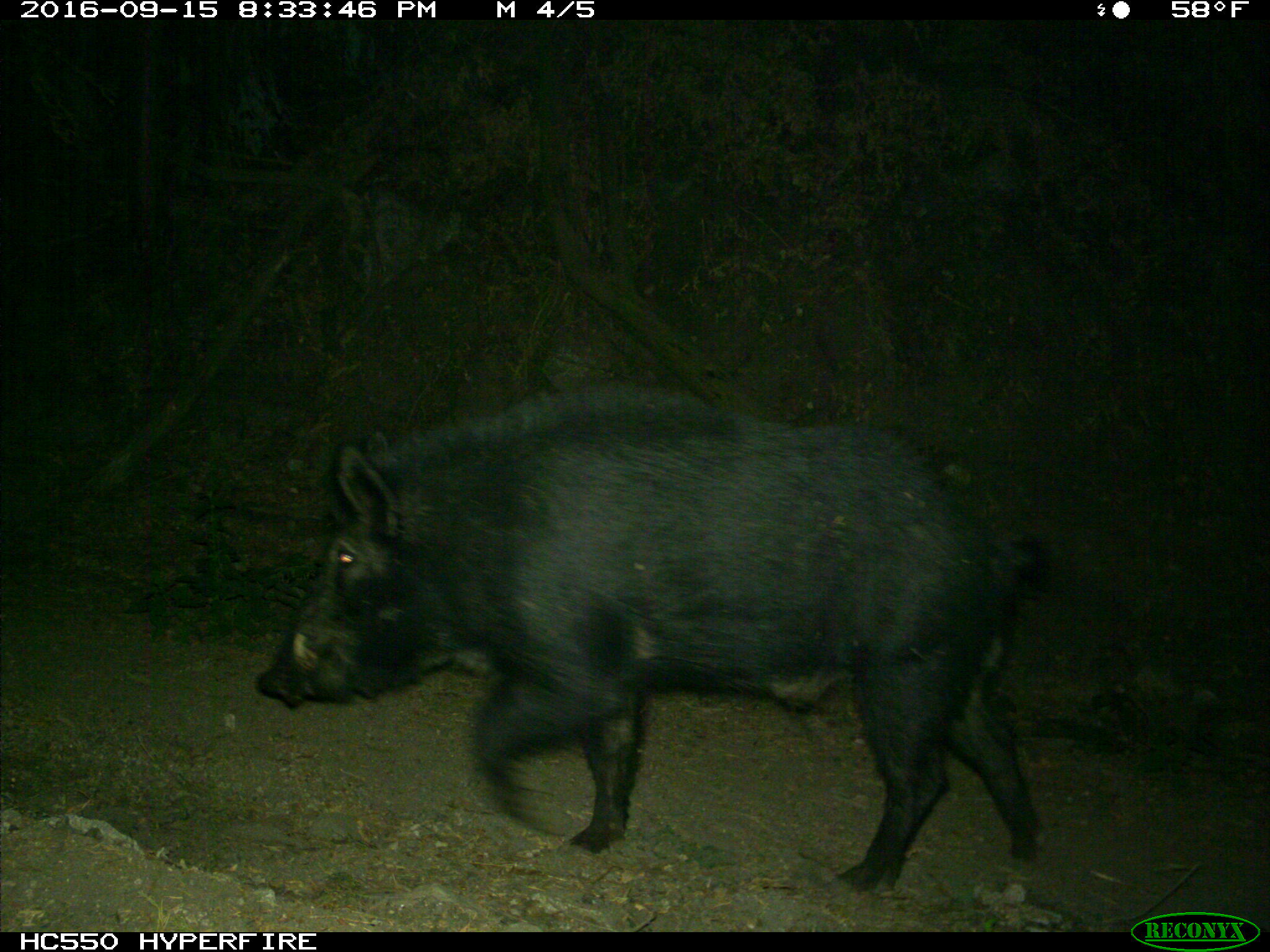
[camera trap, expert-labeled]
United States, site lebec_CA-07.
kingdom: Animalia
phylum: Chordata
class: Mammalia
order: Artiodactyla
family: Suidae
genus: Sus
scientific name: Sus scrofa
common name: wild boar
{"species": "Sus scrofa (wild boar)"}